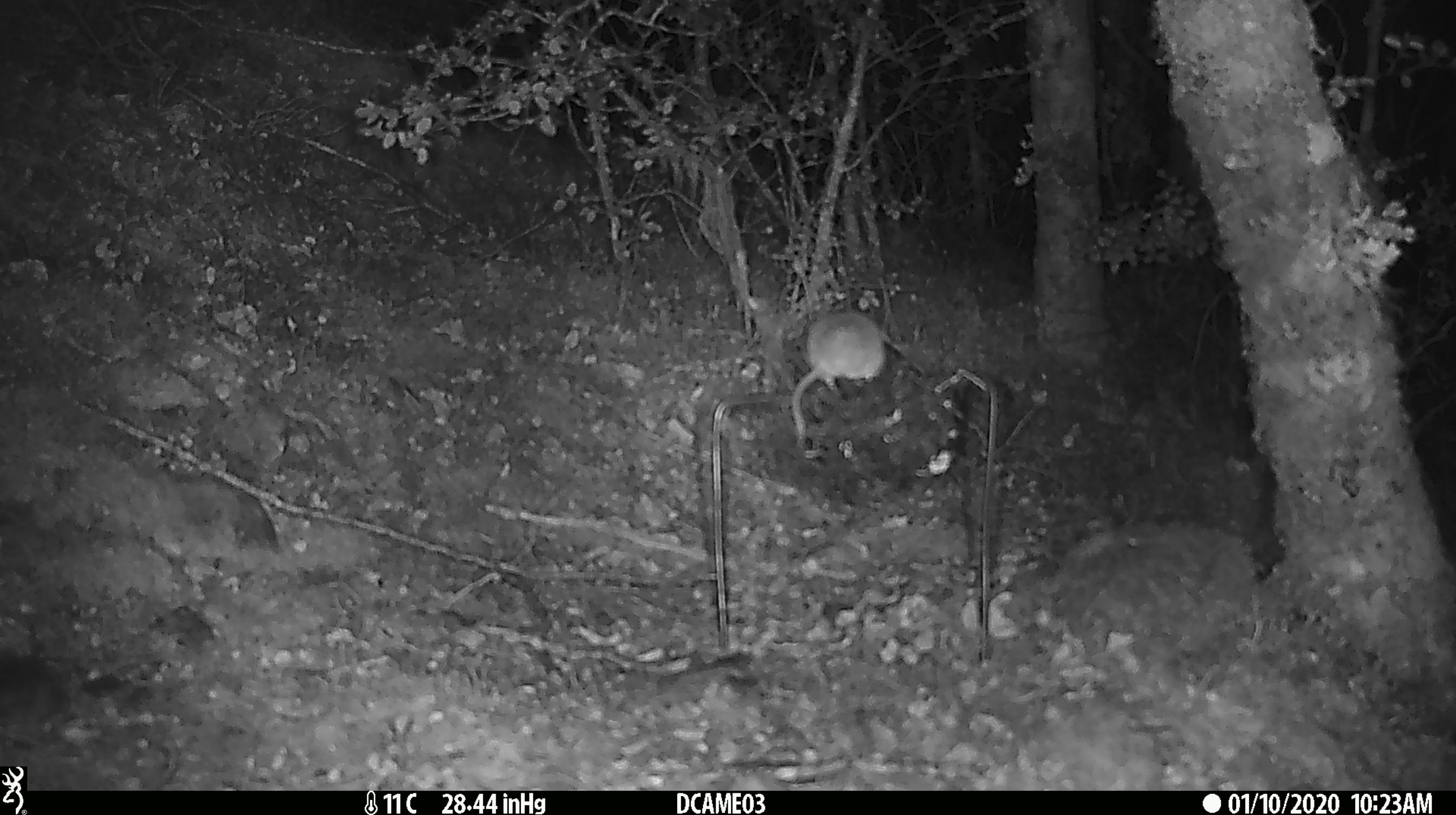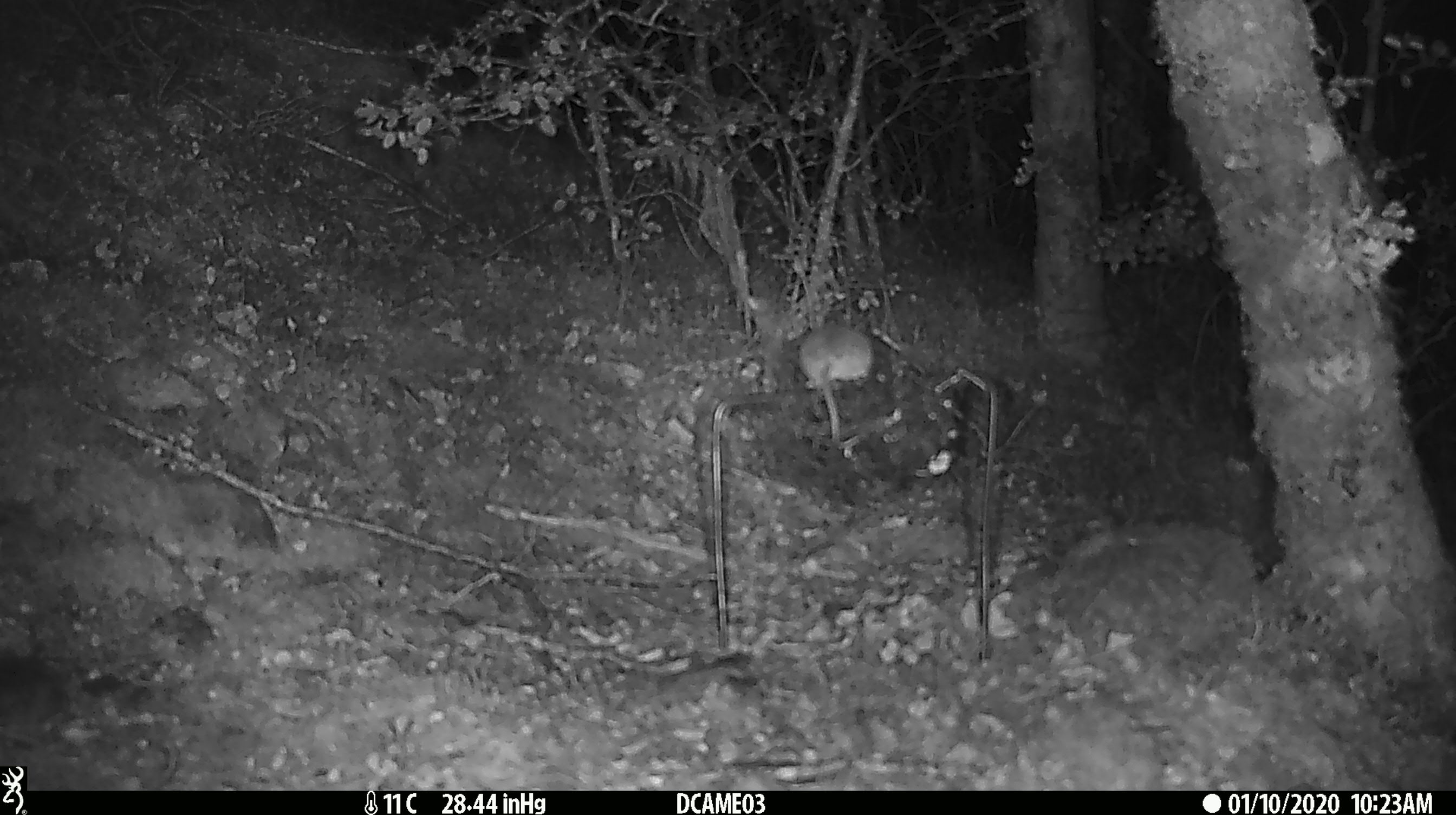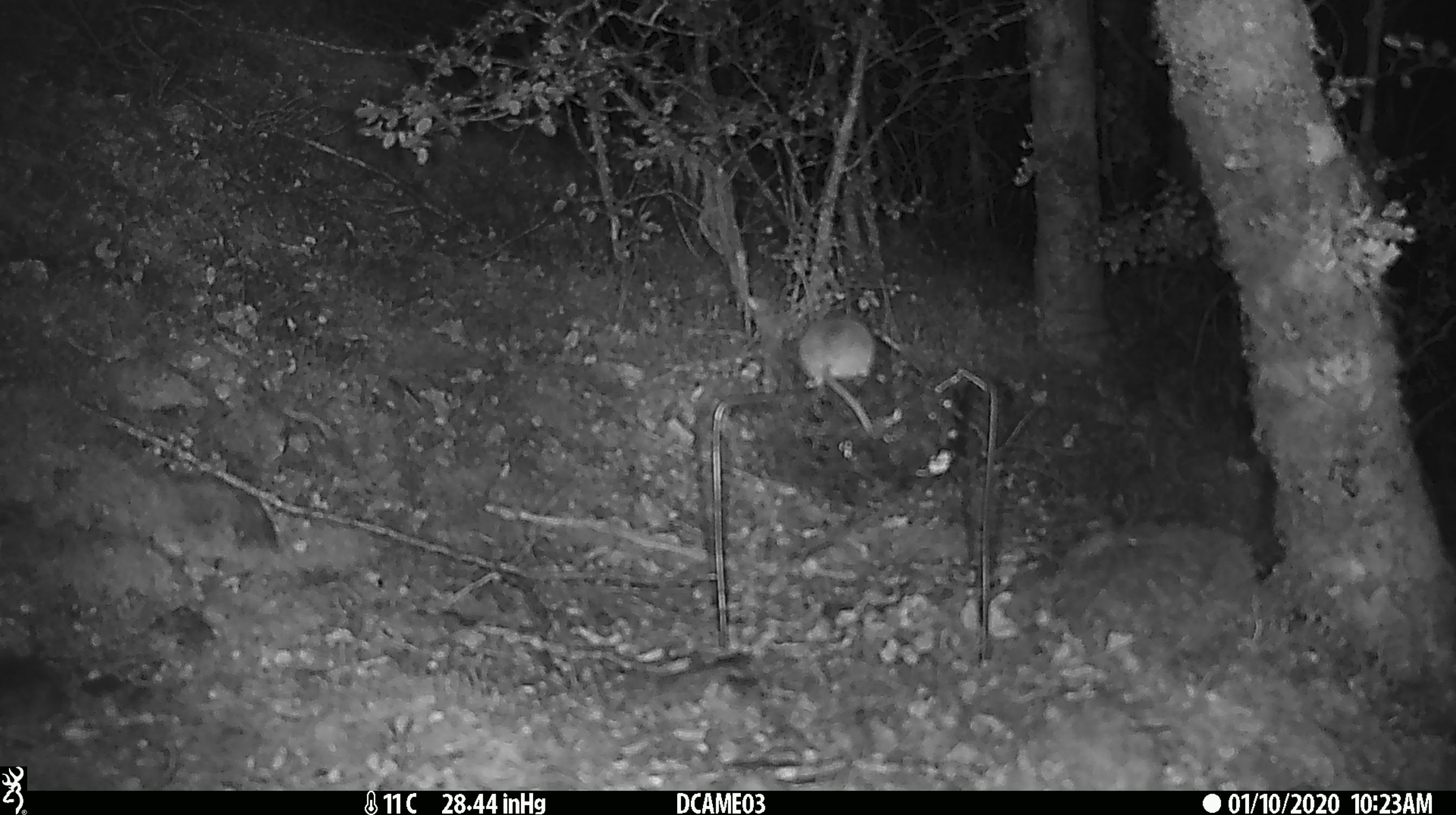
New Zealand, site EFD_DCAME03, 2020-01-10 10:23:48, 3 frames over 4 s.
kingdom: Animalia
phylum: Chordata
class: Mammalia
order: Rodentia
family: Muridae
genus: Mus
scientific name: Mus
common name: mouse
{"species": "mouse (Mus)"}